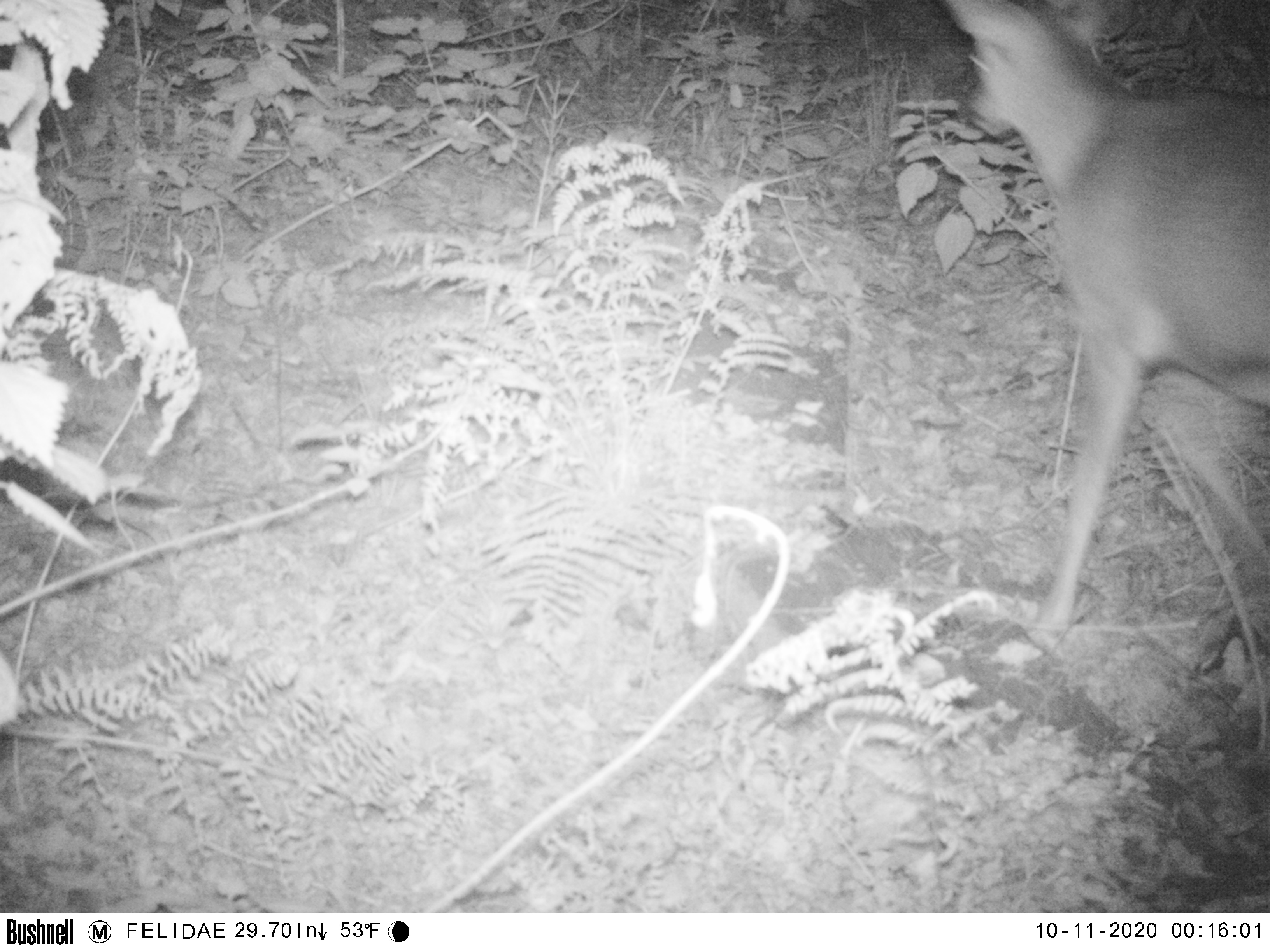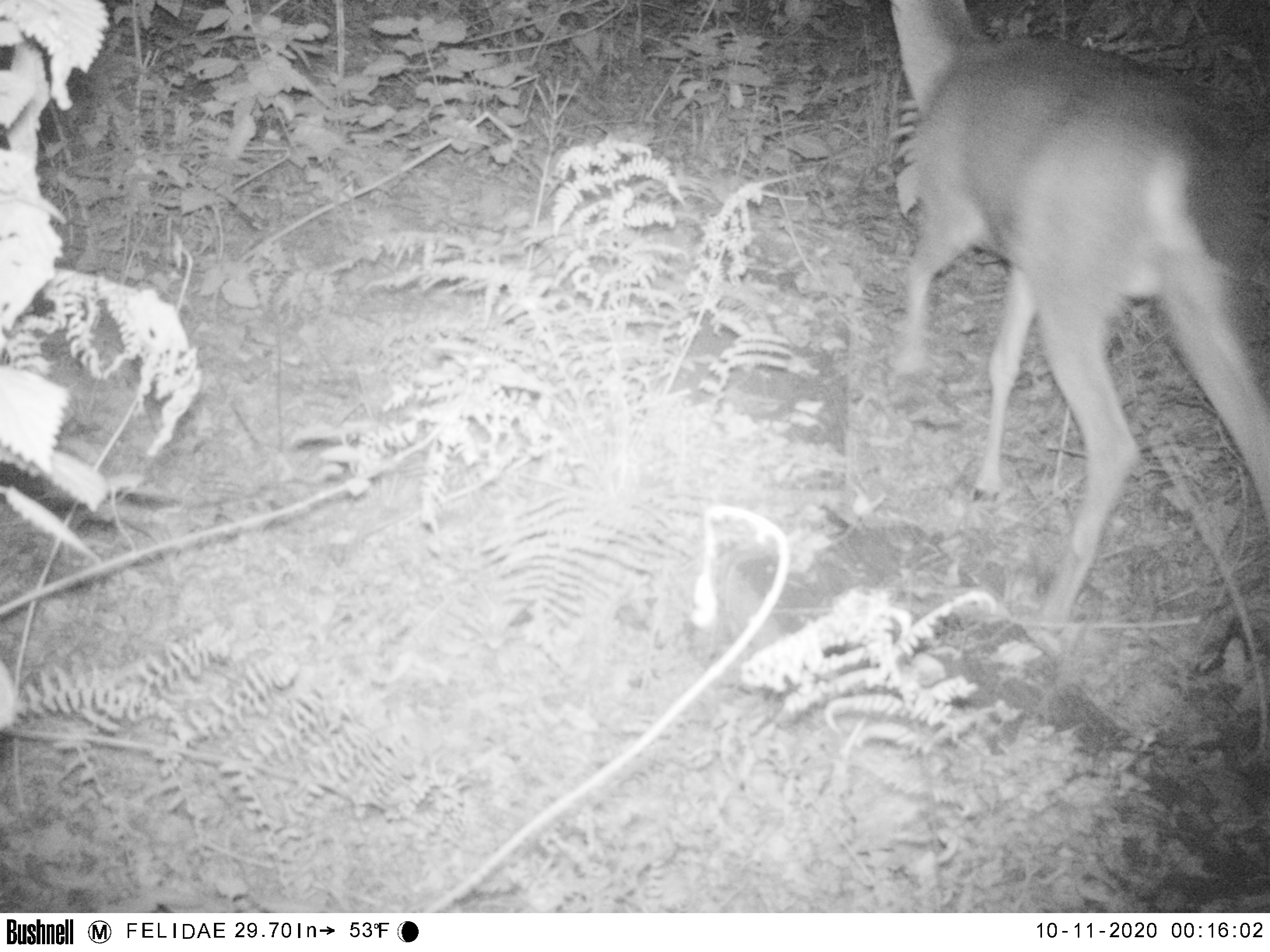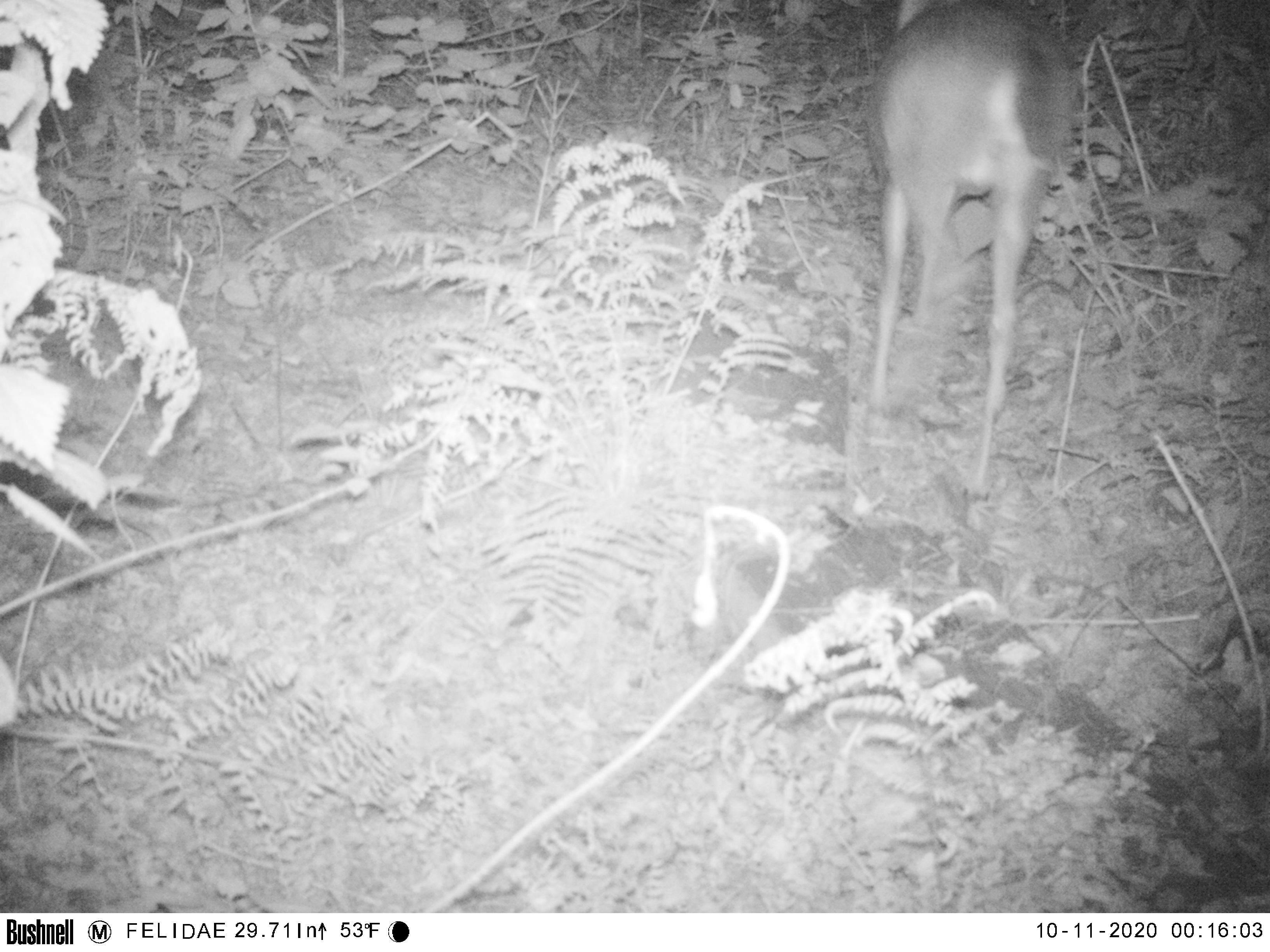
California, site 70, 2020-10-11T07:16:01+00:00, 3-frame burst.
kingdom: Animalia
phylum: Chordata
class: Mammalia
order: Artiodactyla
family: Cervidae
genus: Odocoileus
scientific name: Odocoileus hemionus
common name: mule deer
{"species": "mule deer (Odocoileus hemionus)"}